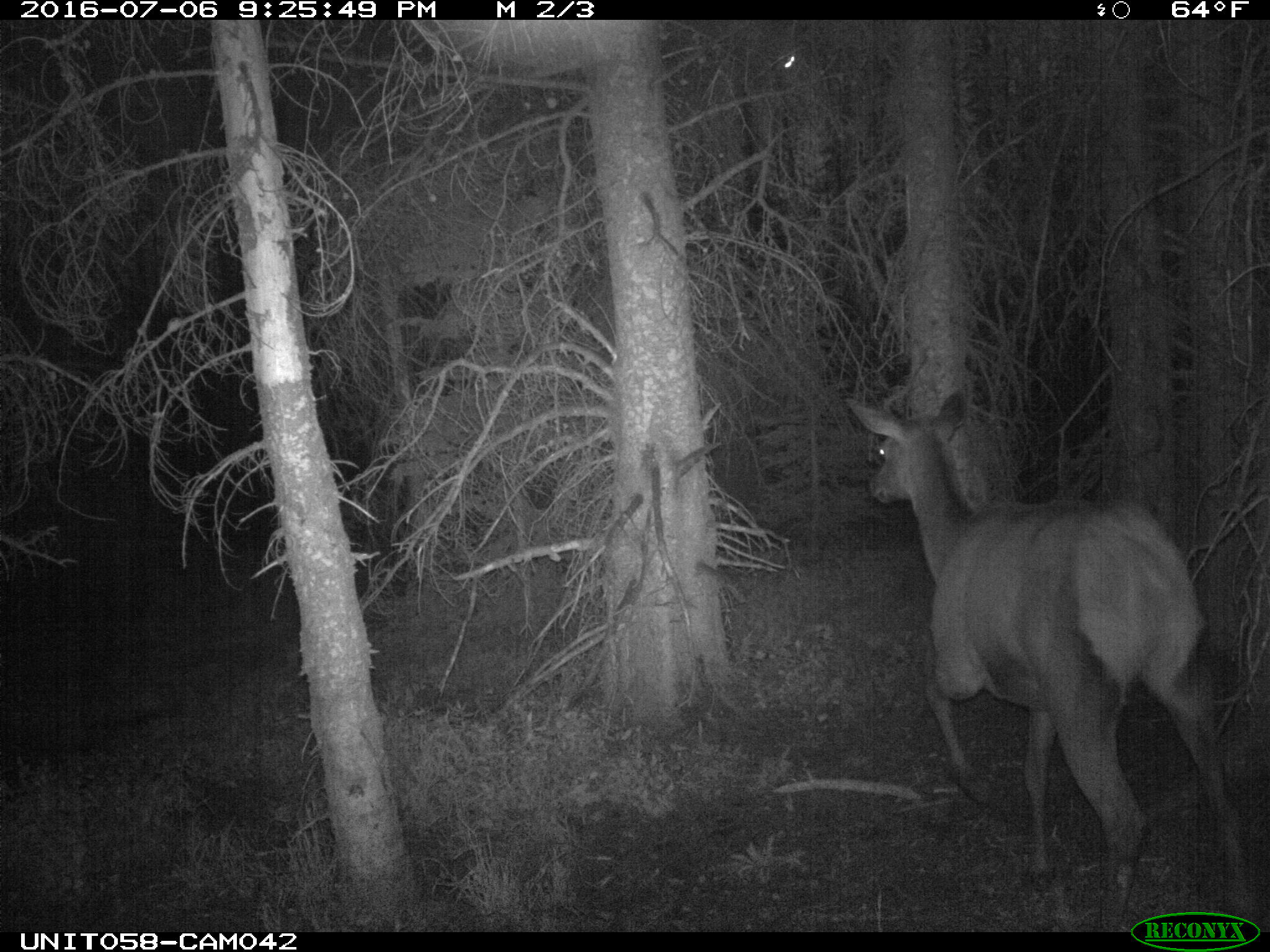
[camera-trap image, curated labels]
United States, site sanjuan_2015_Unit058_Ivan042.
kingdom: Animalia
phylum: Chordata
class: Mammalia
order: Artiodactyla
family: Cervidae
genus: Cervus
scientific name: Cervus elaphus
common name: red deer